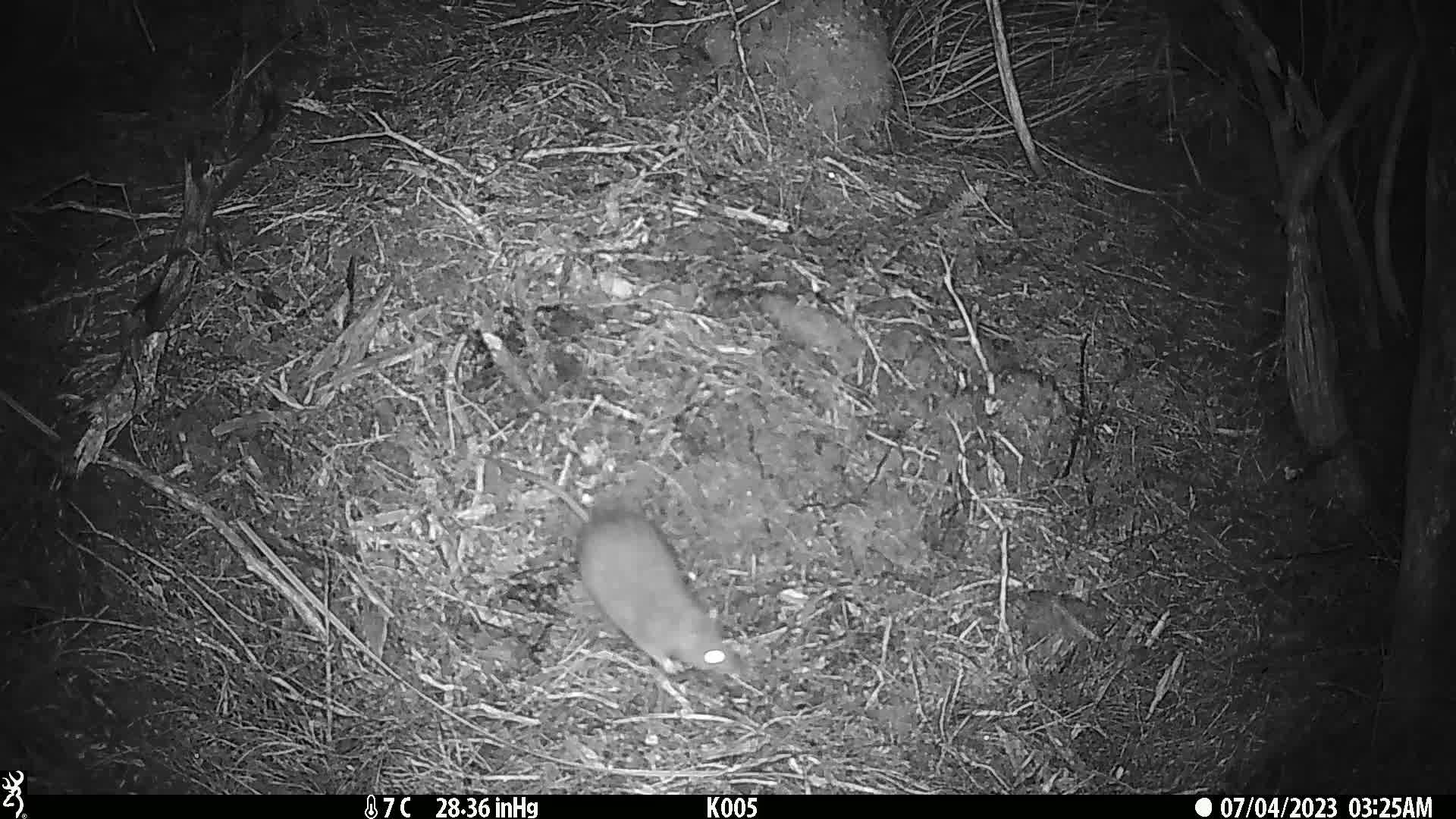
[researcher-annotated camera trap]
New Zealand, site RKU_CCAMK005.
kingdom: Animalia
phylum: Chordata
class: Mammalia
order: Rodentia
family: Muridae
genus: Rattus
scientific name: Rattus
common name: rat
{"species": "rat (Rattus)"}